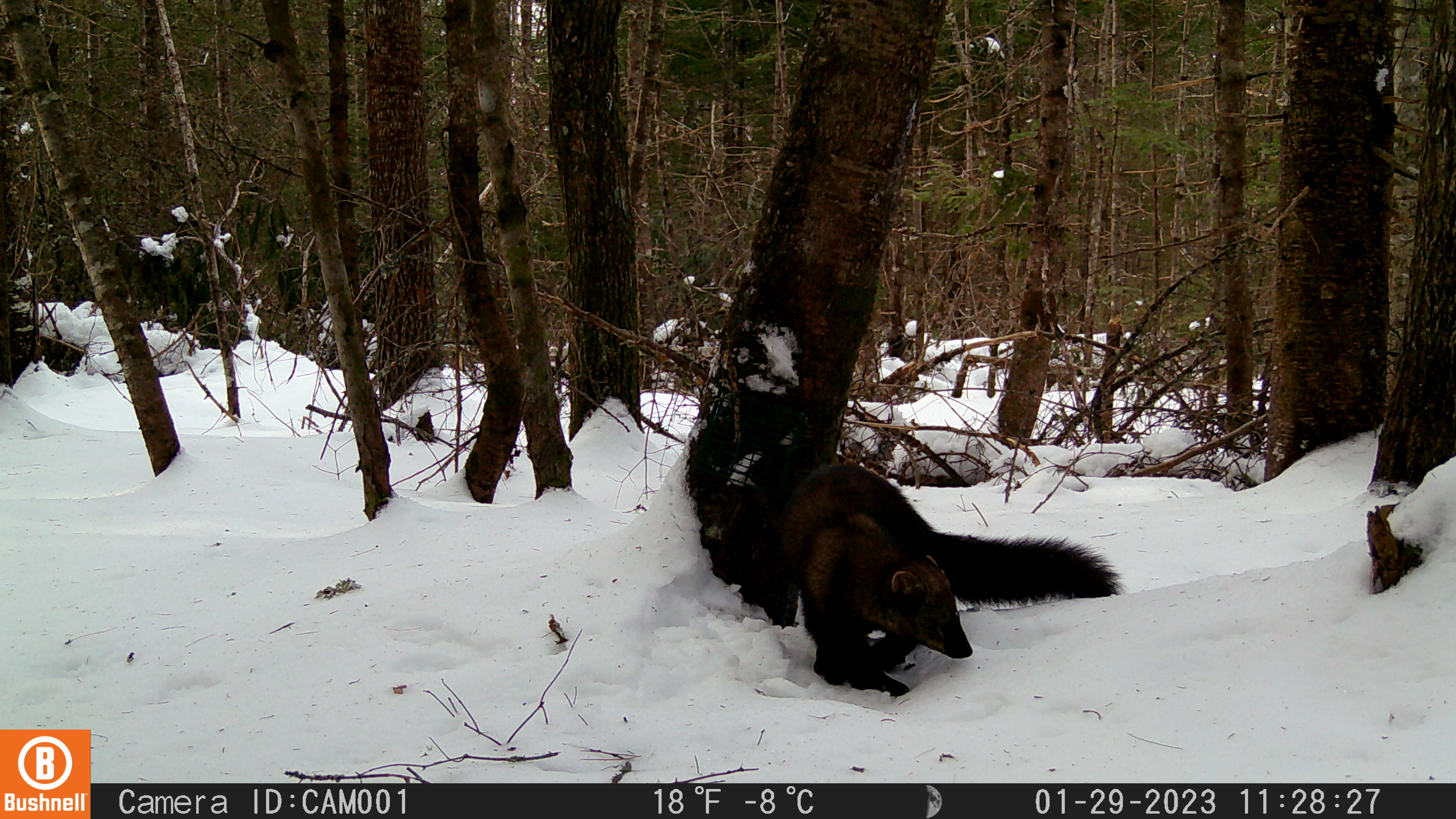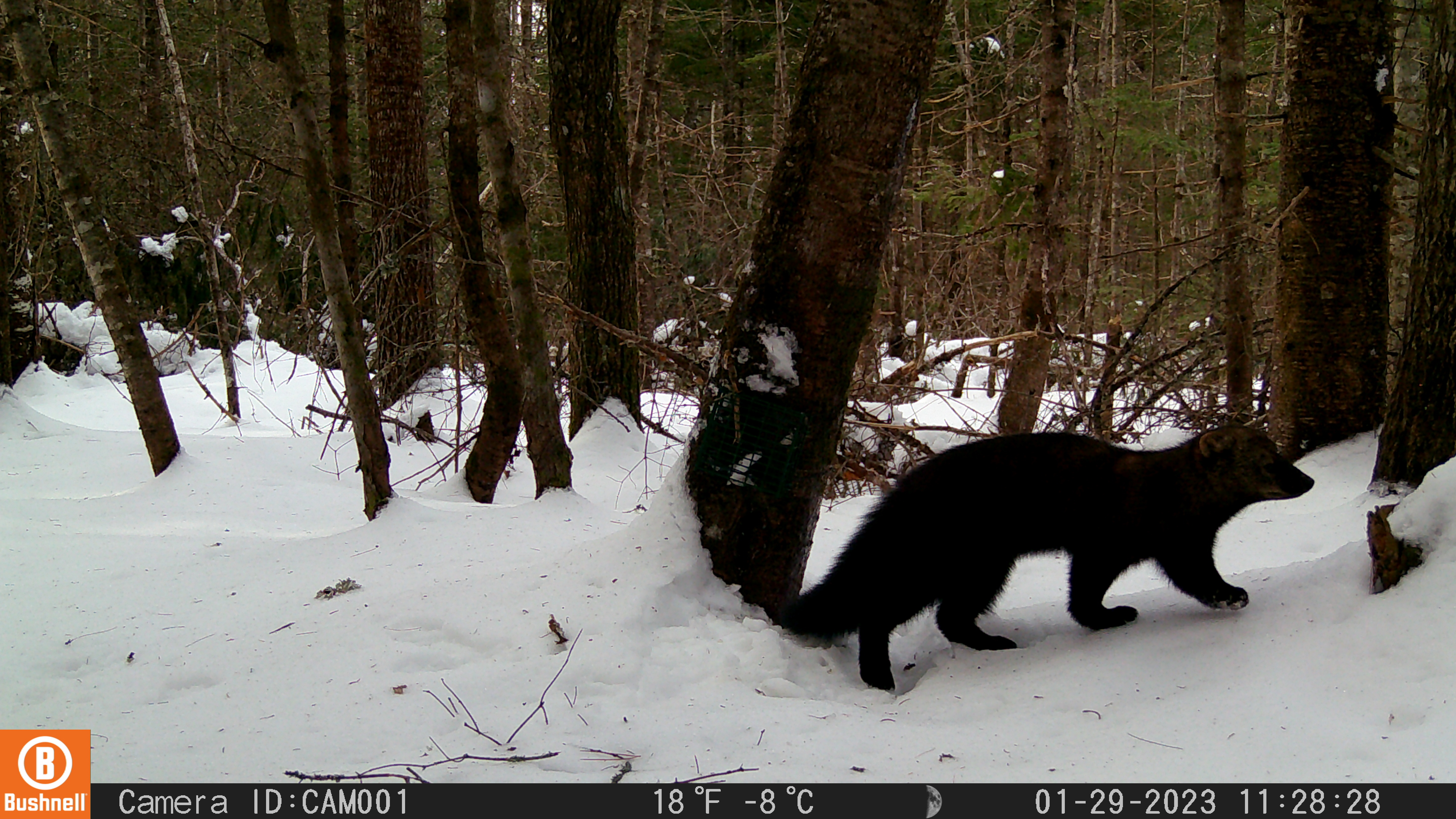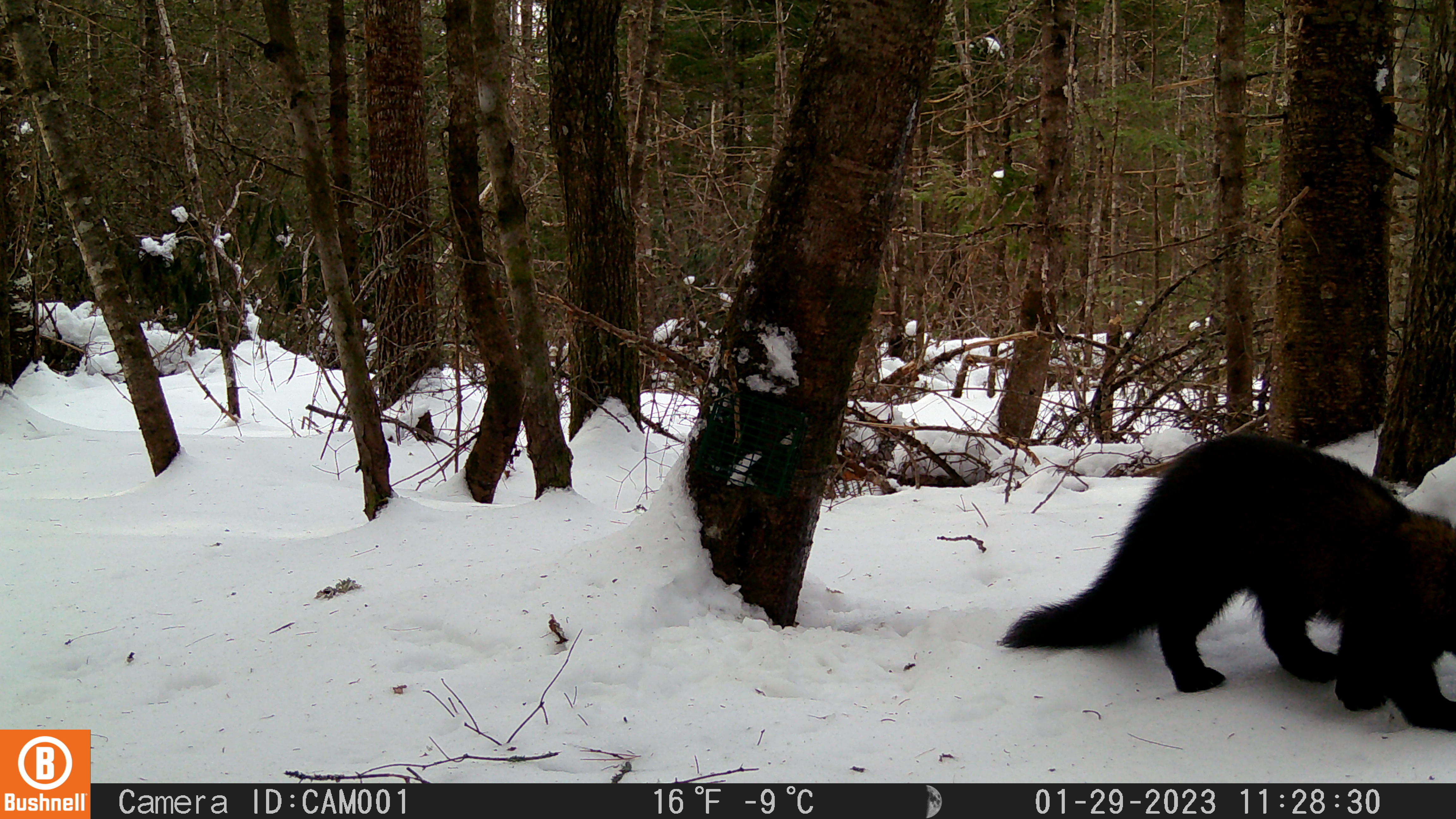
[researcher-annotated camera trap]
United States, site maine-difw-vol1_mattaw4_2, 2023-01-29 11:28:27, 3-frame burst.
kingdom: Animalia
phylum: Chordata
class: Mammalia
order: Carnivora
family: Mustelidae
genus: Pekania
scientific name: Pekania pennanti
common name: fisher